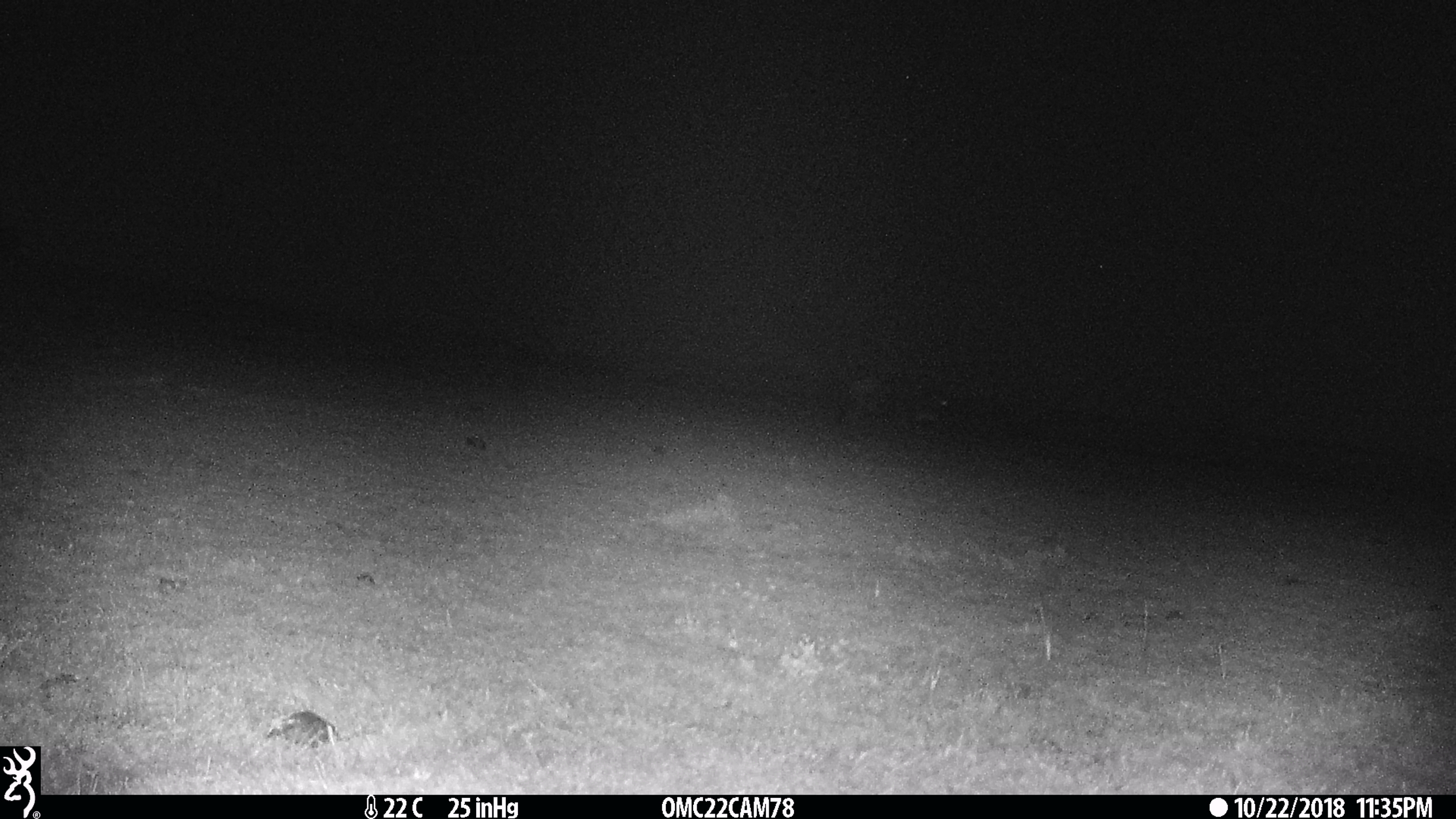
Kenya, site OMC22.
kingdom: Animalia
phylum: Chordata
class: Mammalia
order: Artiodactyla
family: Bovidae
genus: Connochaetes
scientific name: Connochaetes taurinus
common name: blue wildebeest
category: wildebeest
Wildebeest (blue wildebeest) (Connochaetes taurinus).